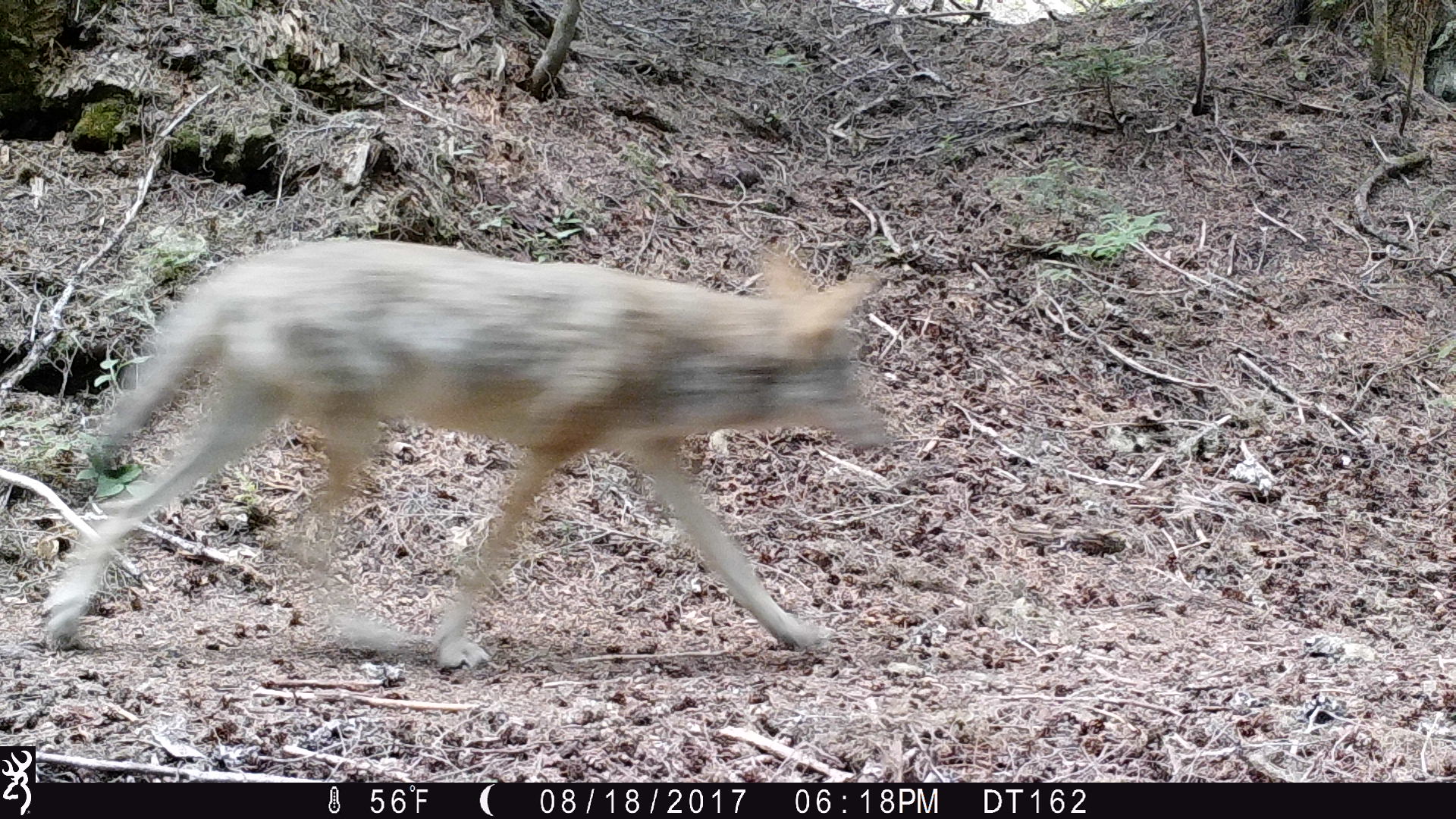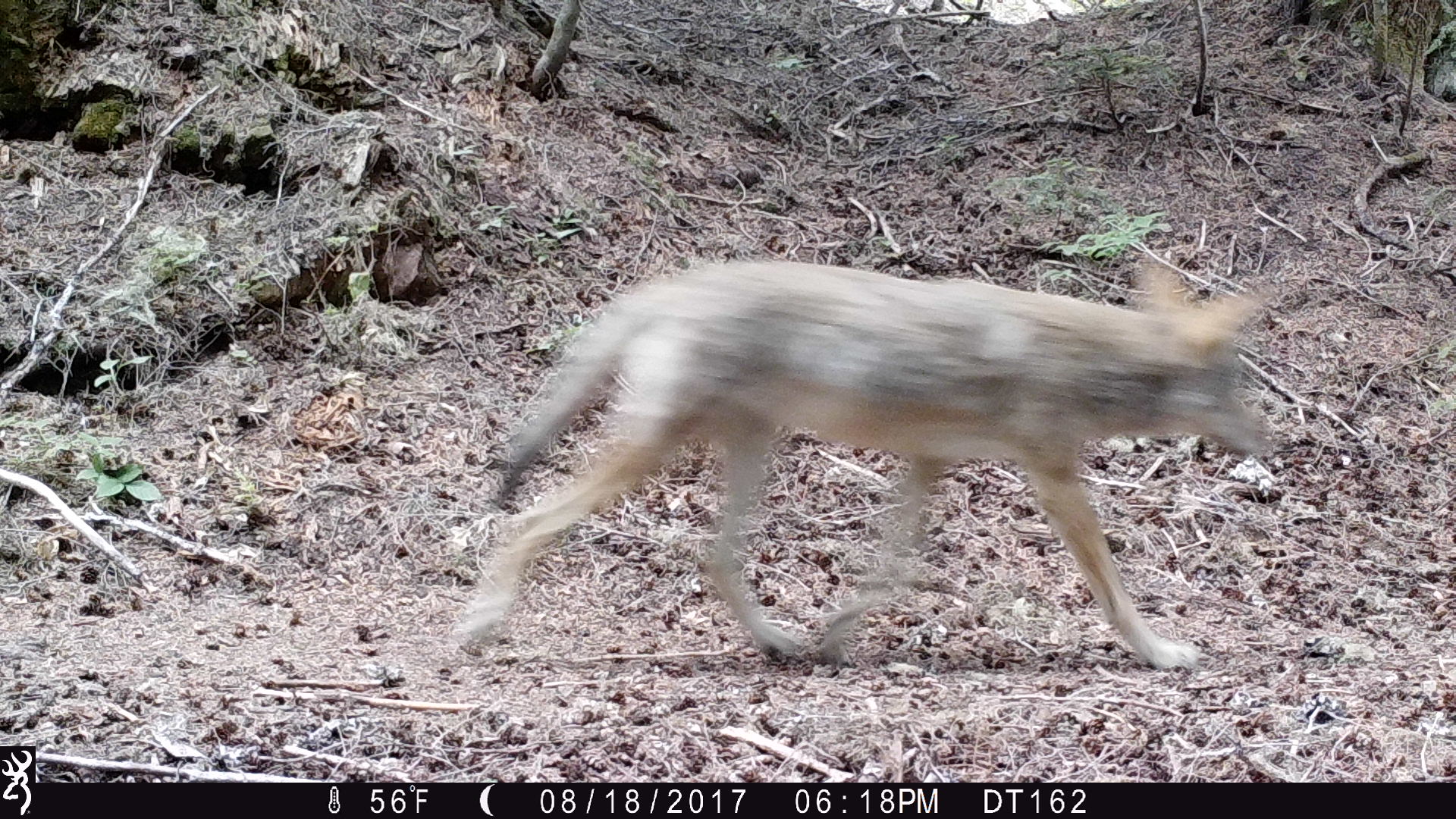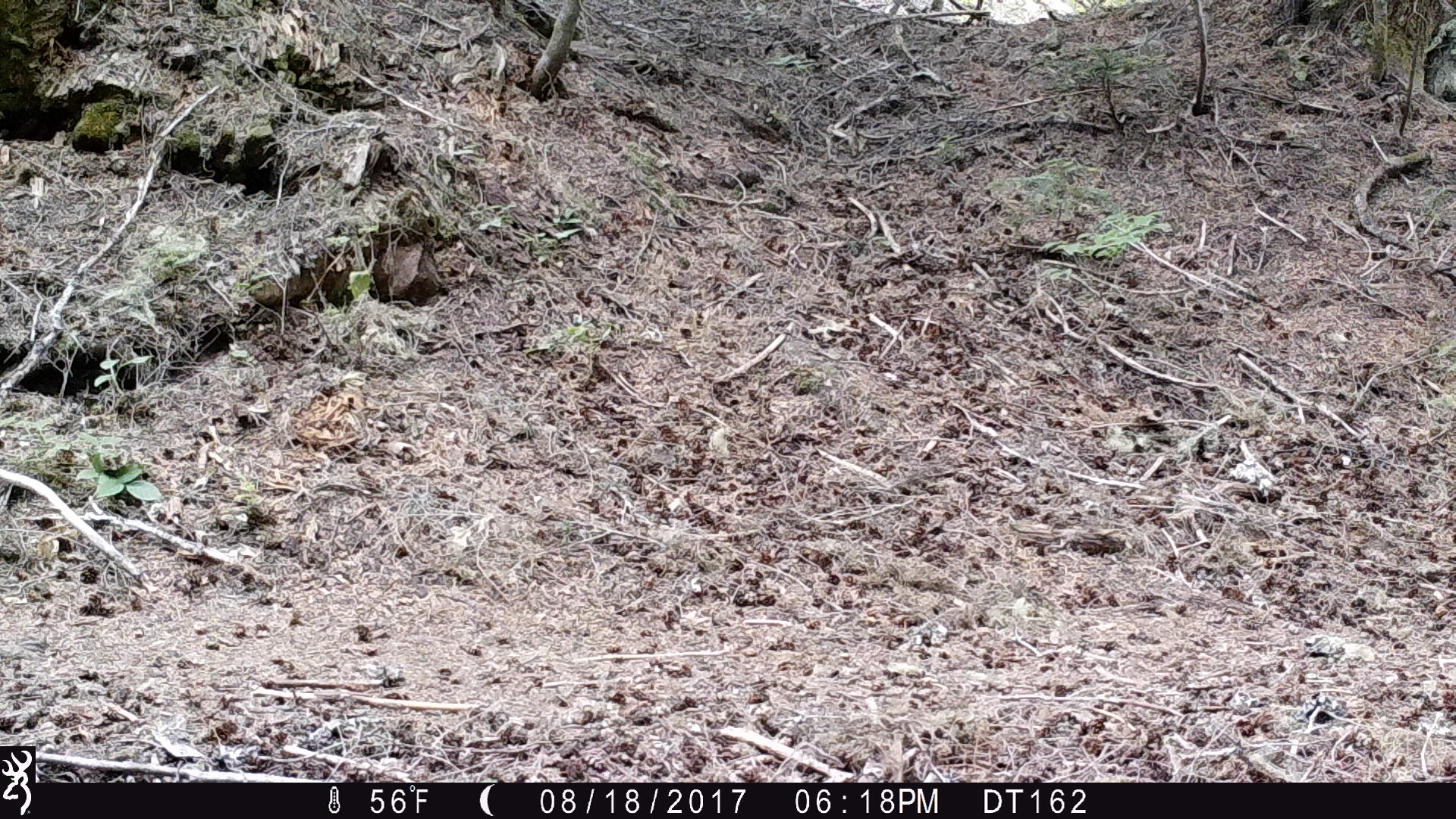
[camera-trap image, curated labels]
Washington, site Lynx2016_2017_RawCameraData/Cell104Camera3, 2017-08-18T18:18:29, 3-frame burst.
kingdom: Animalia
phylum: Chordata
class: Mammalia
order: Carnivora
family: Canidae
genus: Canis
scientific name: Canis latrans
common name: coyote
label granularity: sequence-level